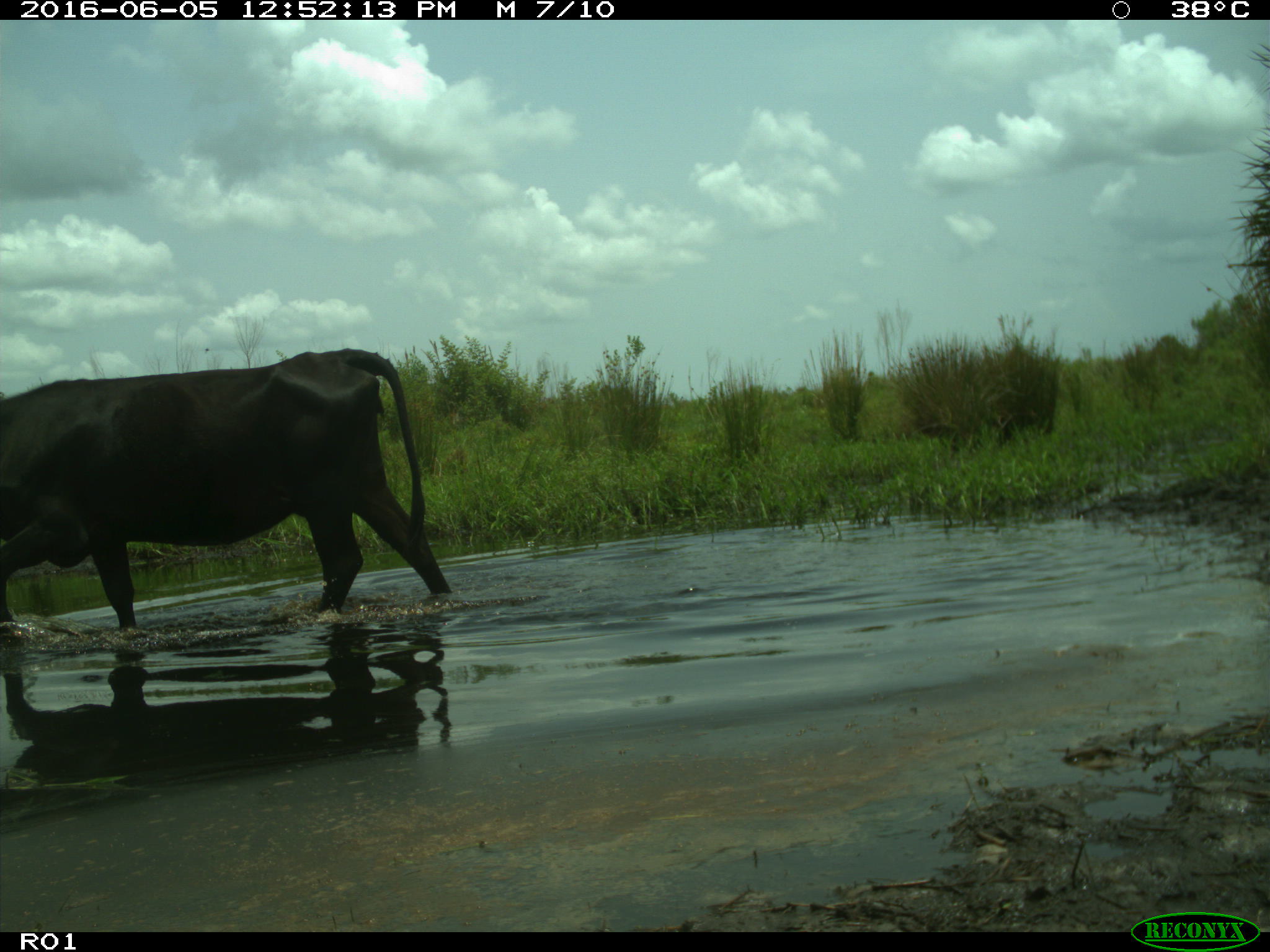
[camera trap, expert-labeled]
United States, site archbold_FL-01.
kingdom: Animalia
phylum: Chordata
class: Mammalia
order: Artiodactyla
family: Bovidae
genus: Bos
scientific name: Bos taurus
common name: domestic cow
Bos taurus (domestic cow).